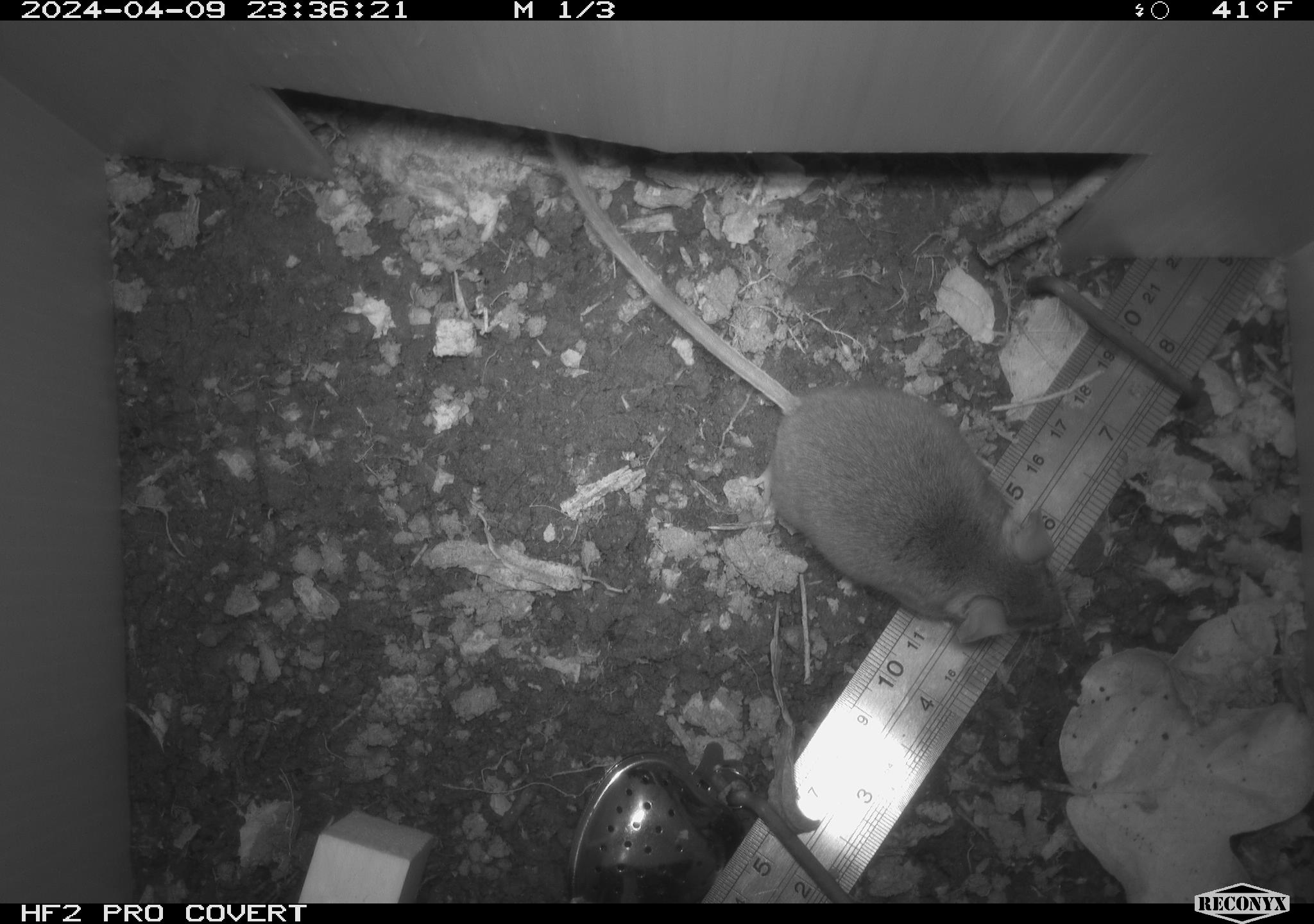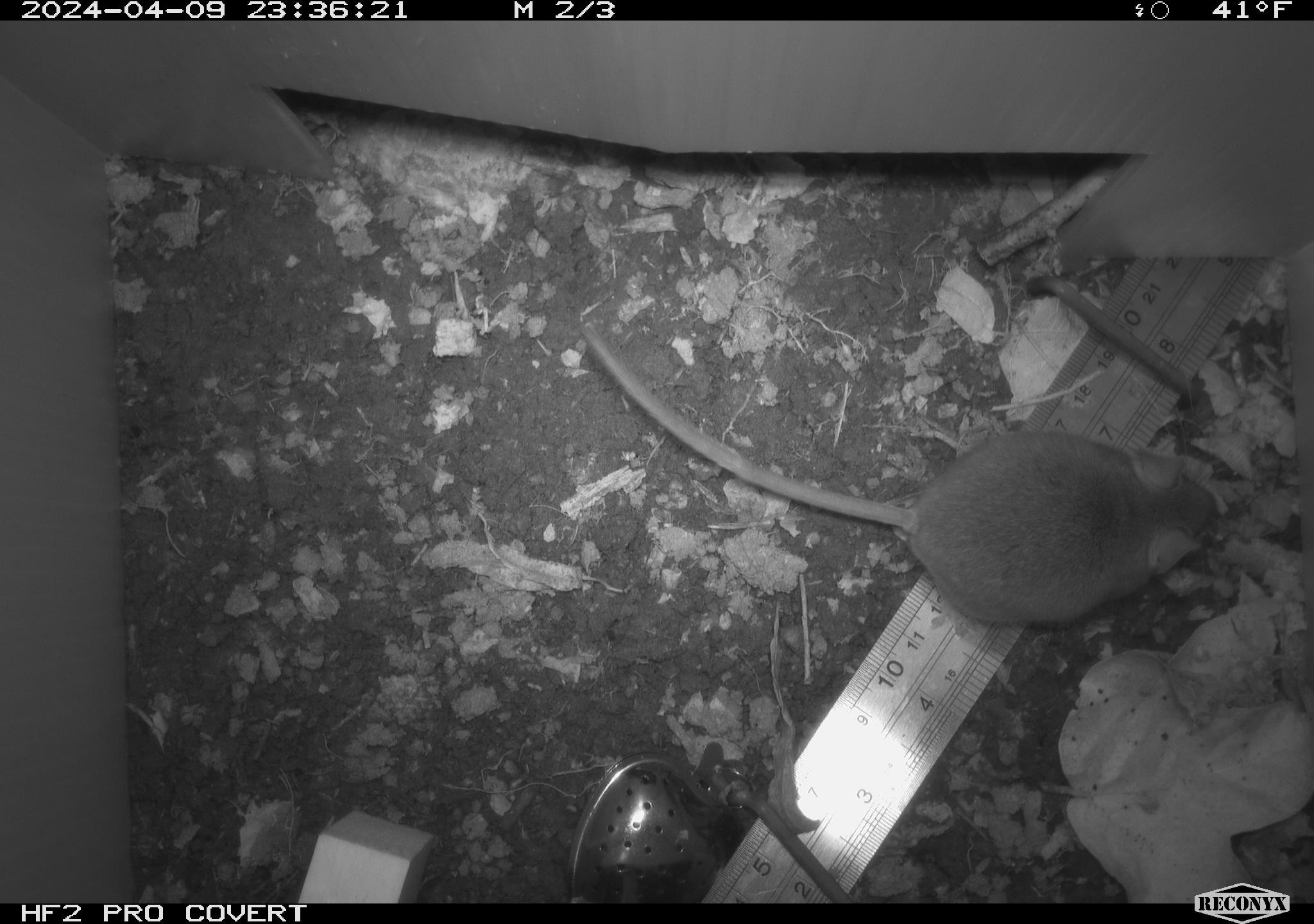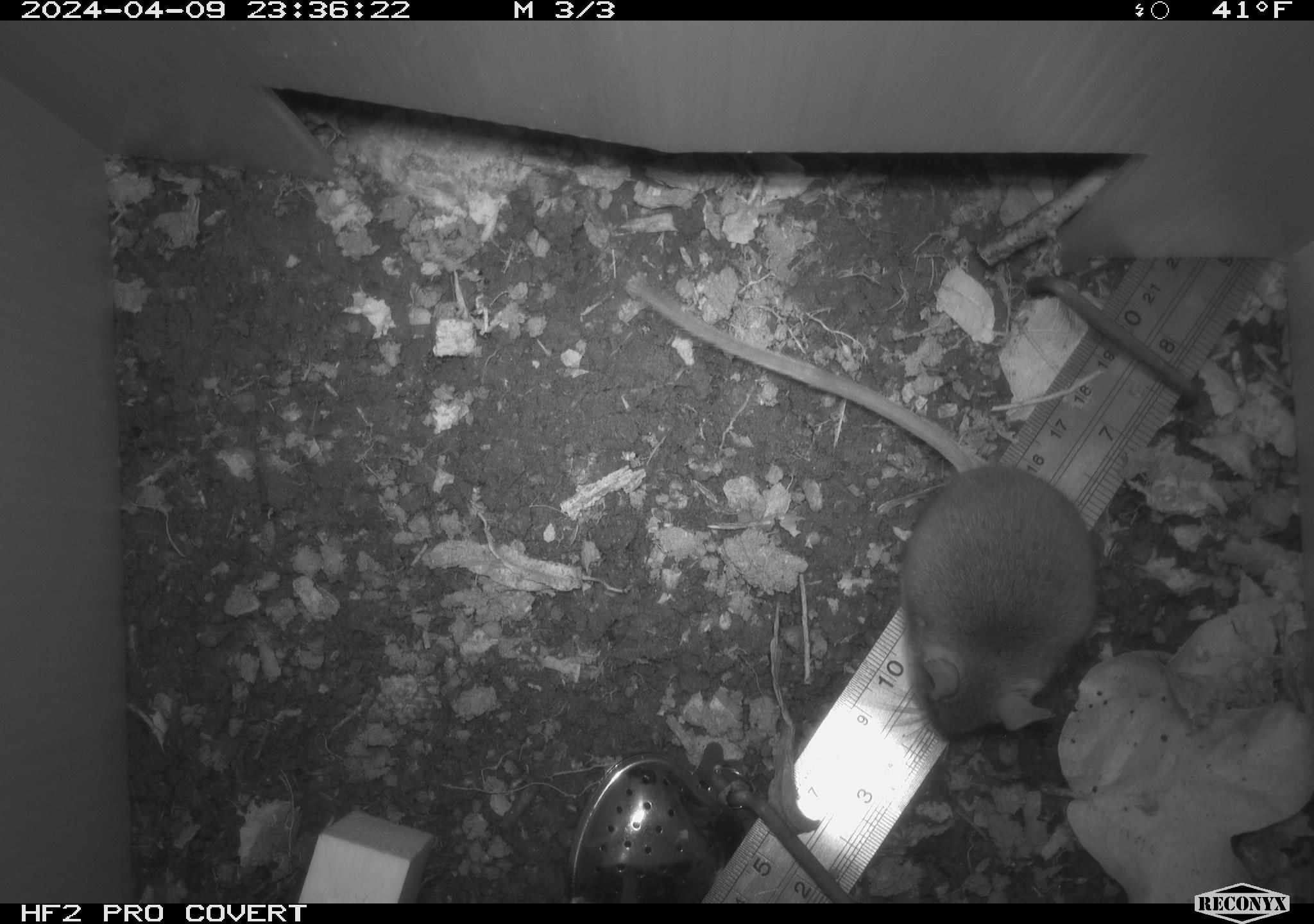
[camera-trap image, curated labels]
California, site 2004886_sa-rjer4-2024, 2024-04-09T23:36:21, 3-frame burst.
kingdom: Animalia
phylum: Chordata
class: Mammalia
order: Rodentia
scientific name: Rodentia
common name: woodrat or rat or mouse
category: woodrat or rat or mouse species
Woodrat or rat or mouse species (woodrat or rat or mouse) (Rodentia).